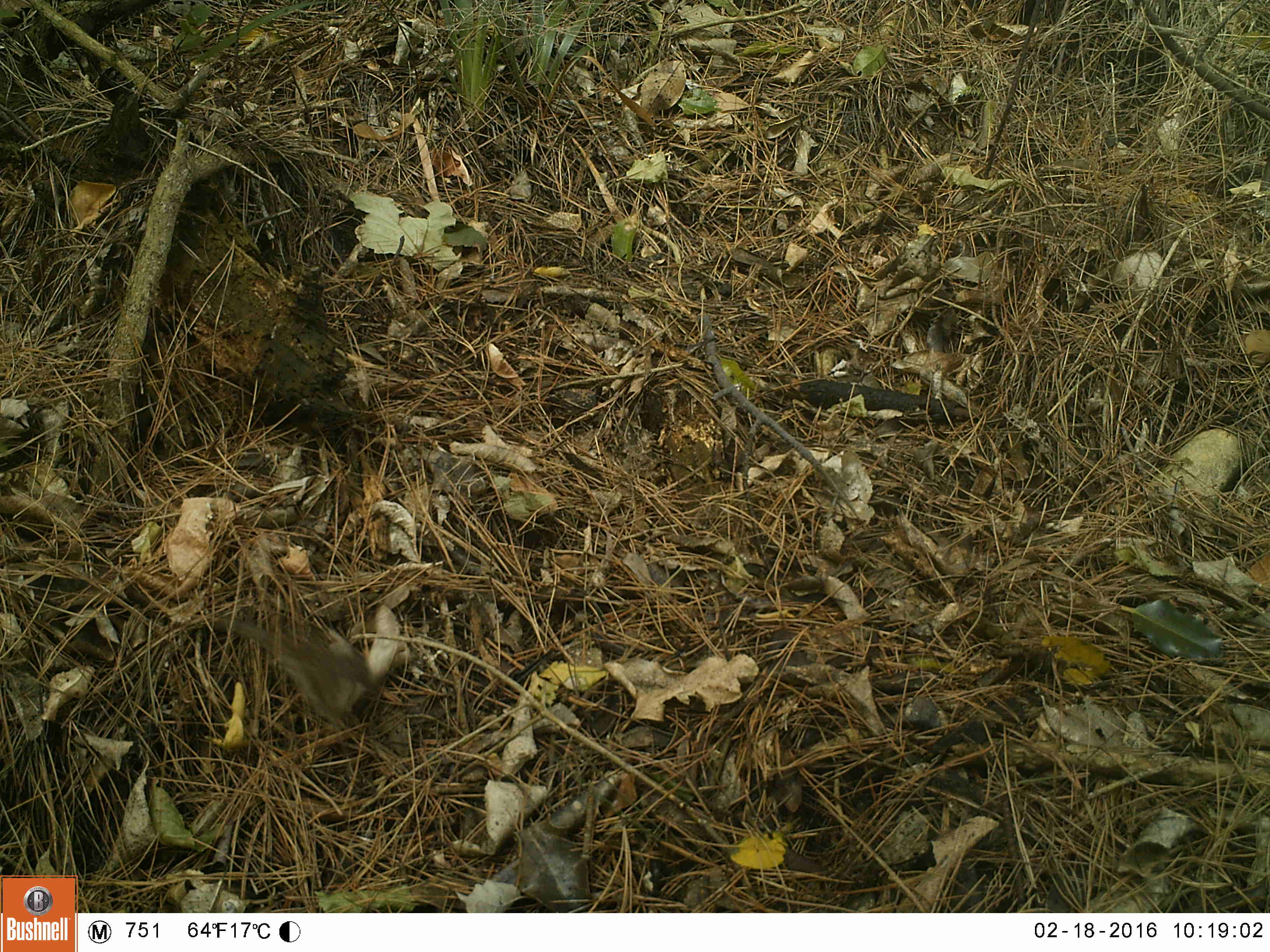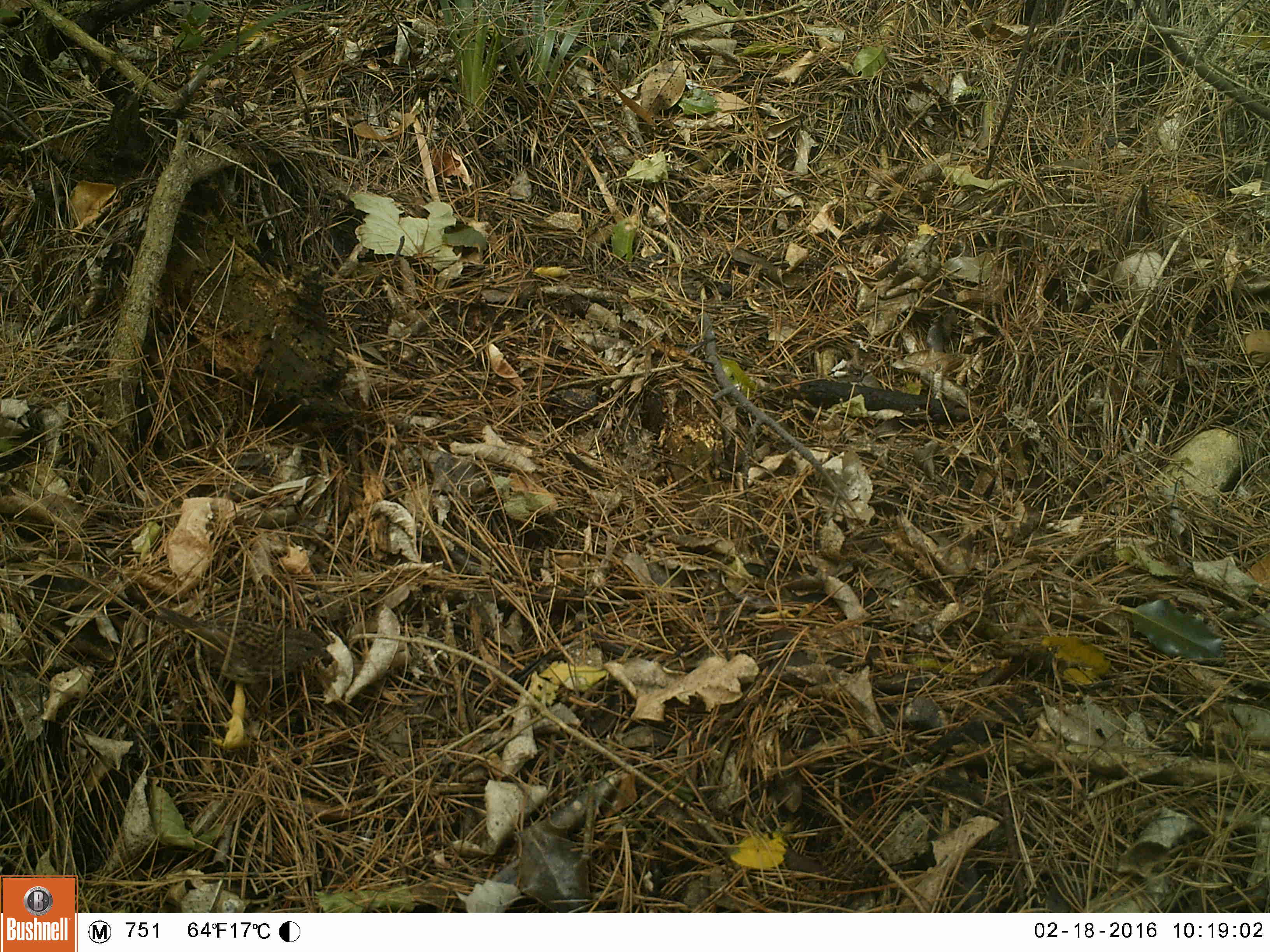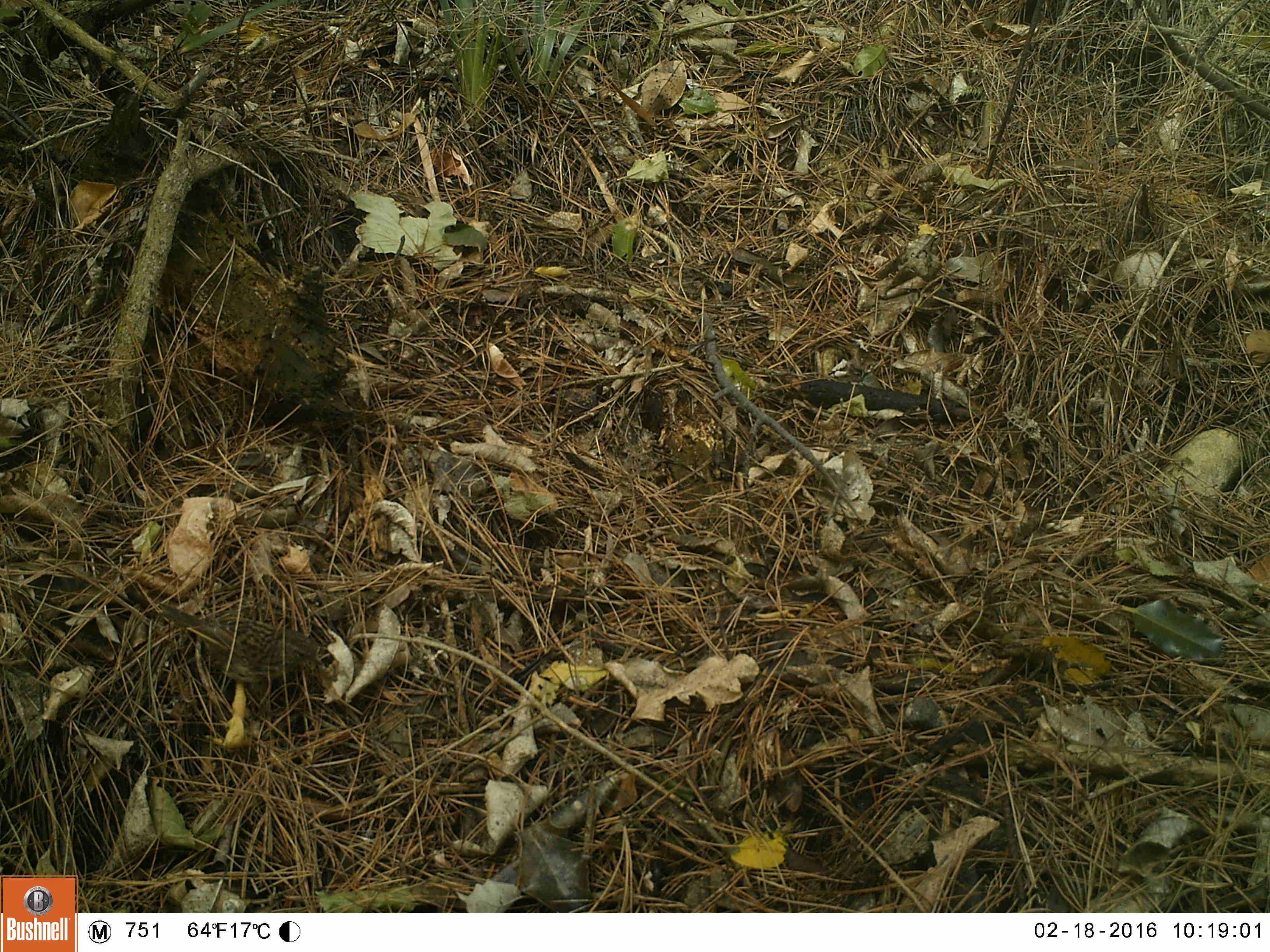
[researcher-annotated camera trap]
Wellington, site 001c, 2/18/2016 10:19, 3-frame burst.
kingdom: Animalia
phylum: Chordata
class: Aves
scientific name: Aves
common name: bird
Bird (Aves).